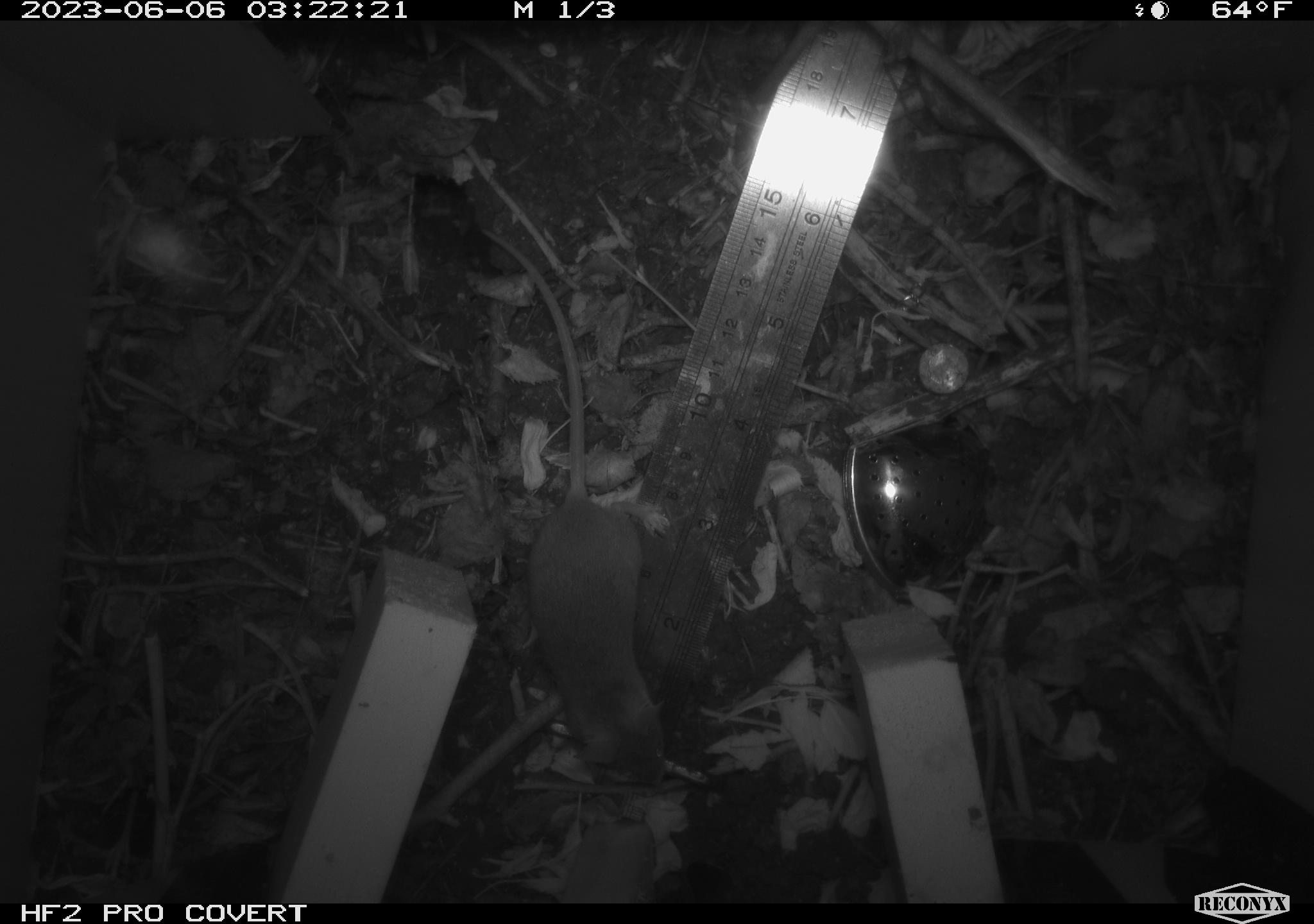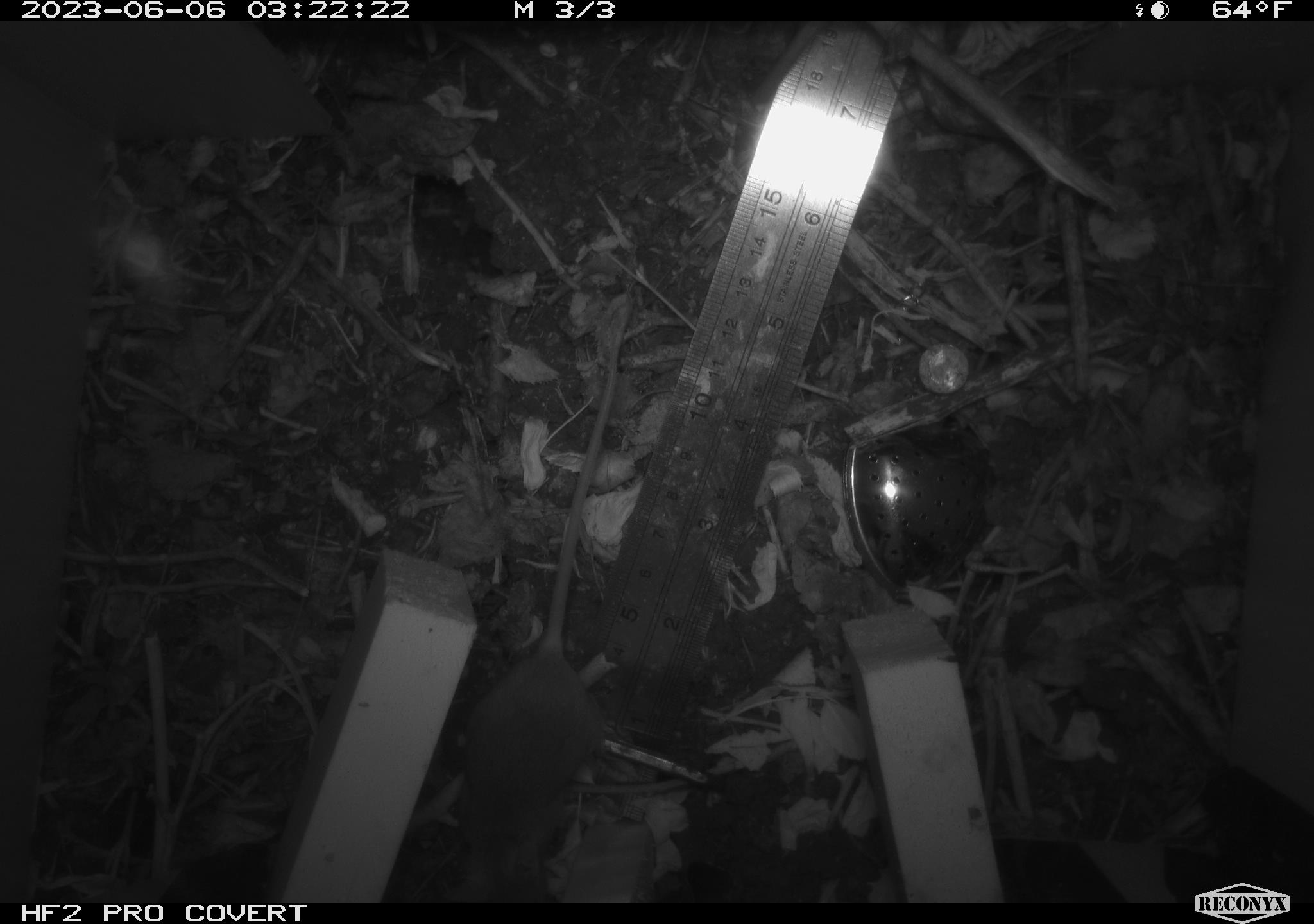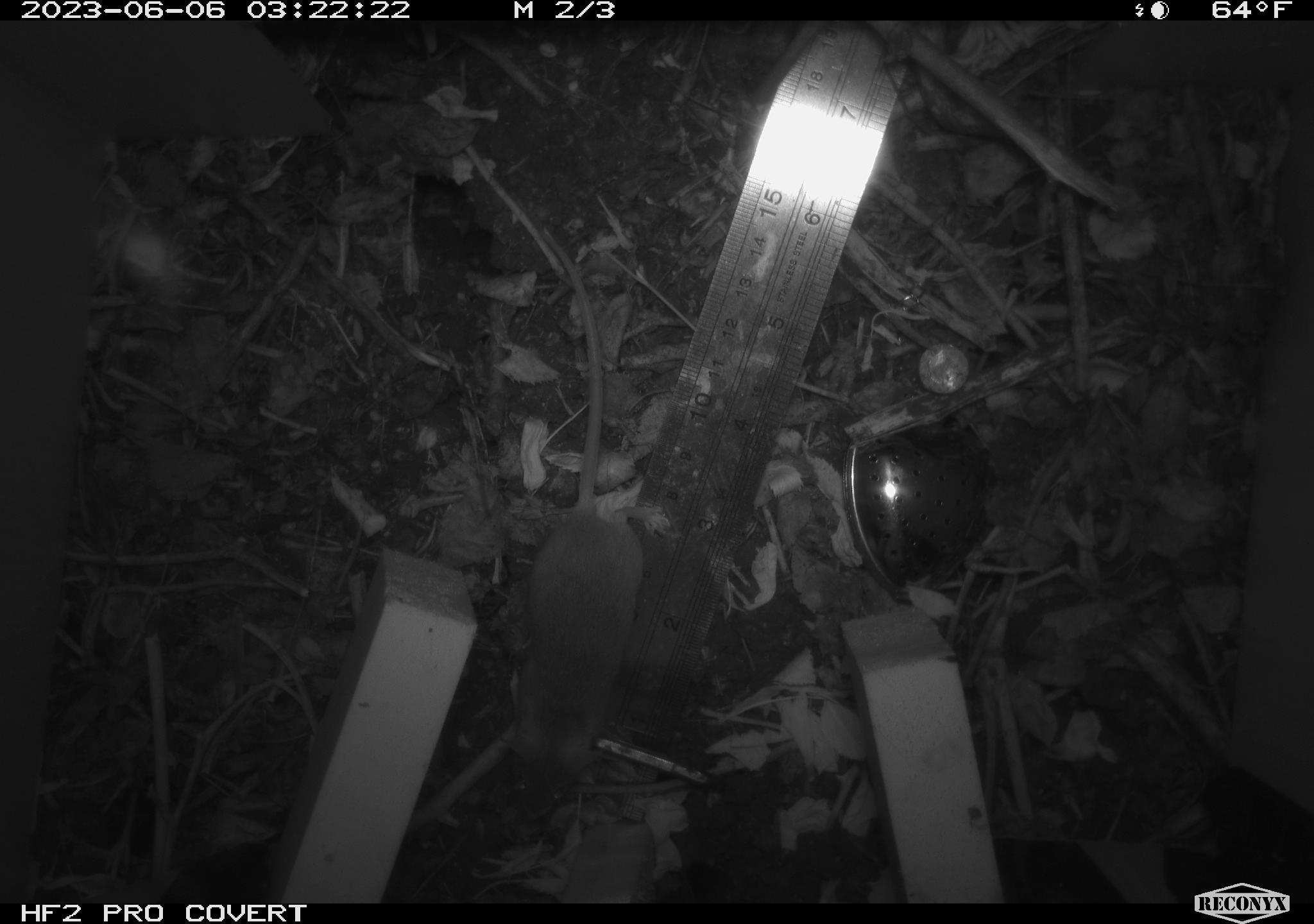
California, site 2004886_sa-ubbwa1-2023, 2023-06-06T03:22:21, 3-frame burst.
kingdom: Animalia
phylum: Chordata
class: Mammalia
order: Rodentia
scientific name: Rodentia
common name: rodent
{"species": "rodent (Rodentia)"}